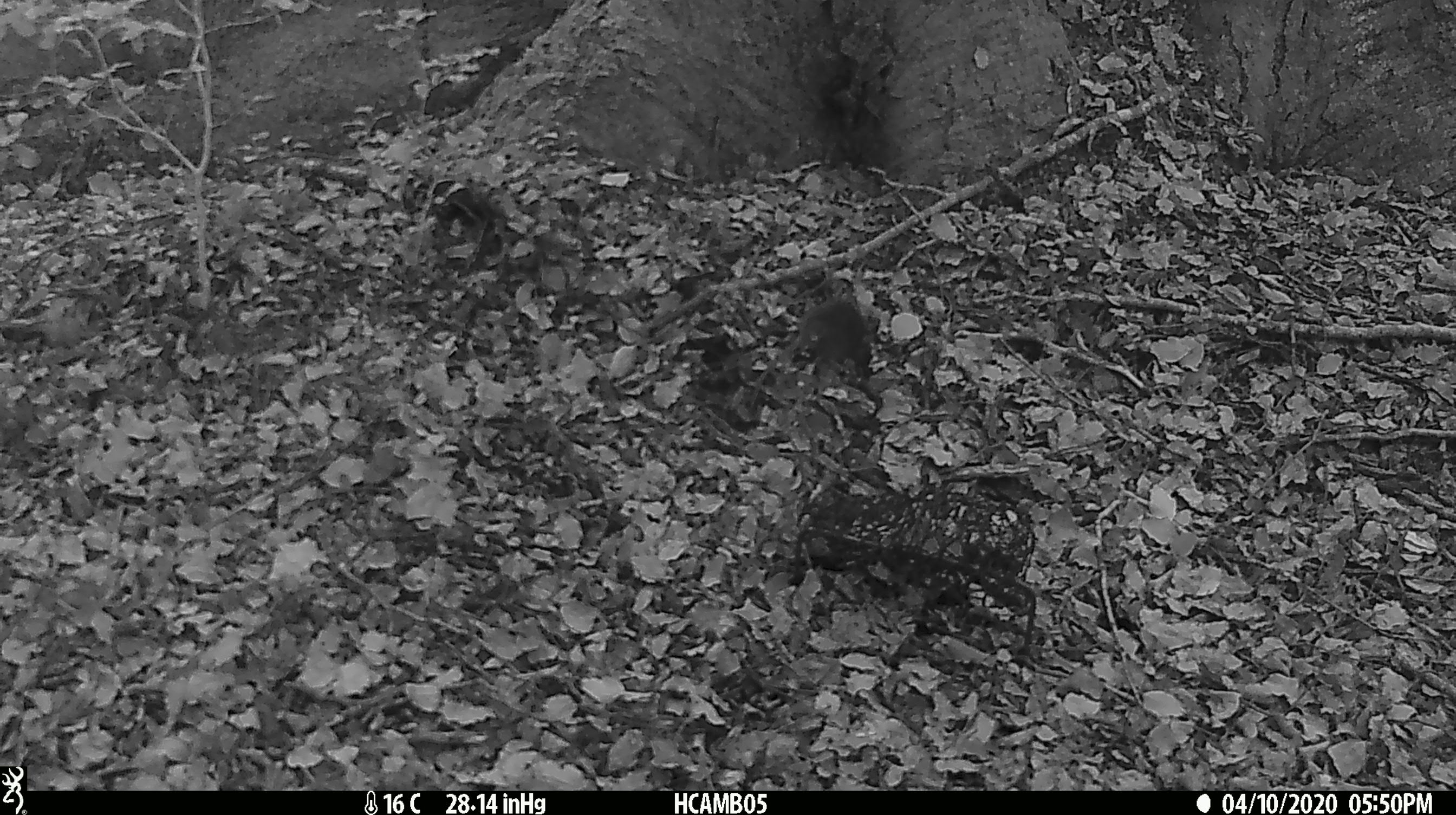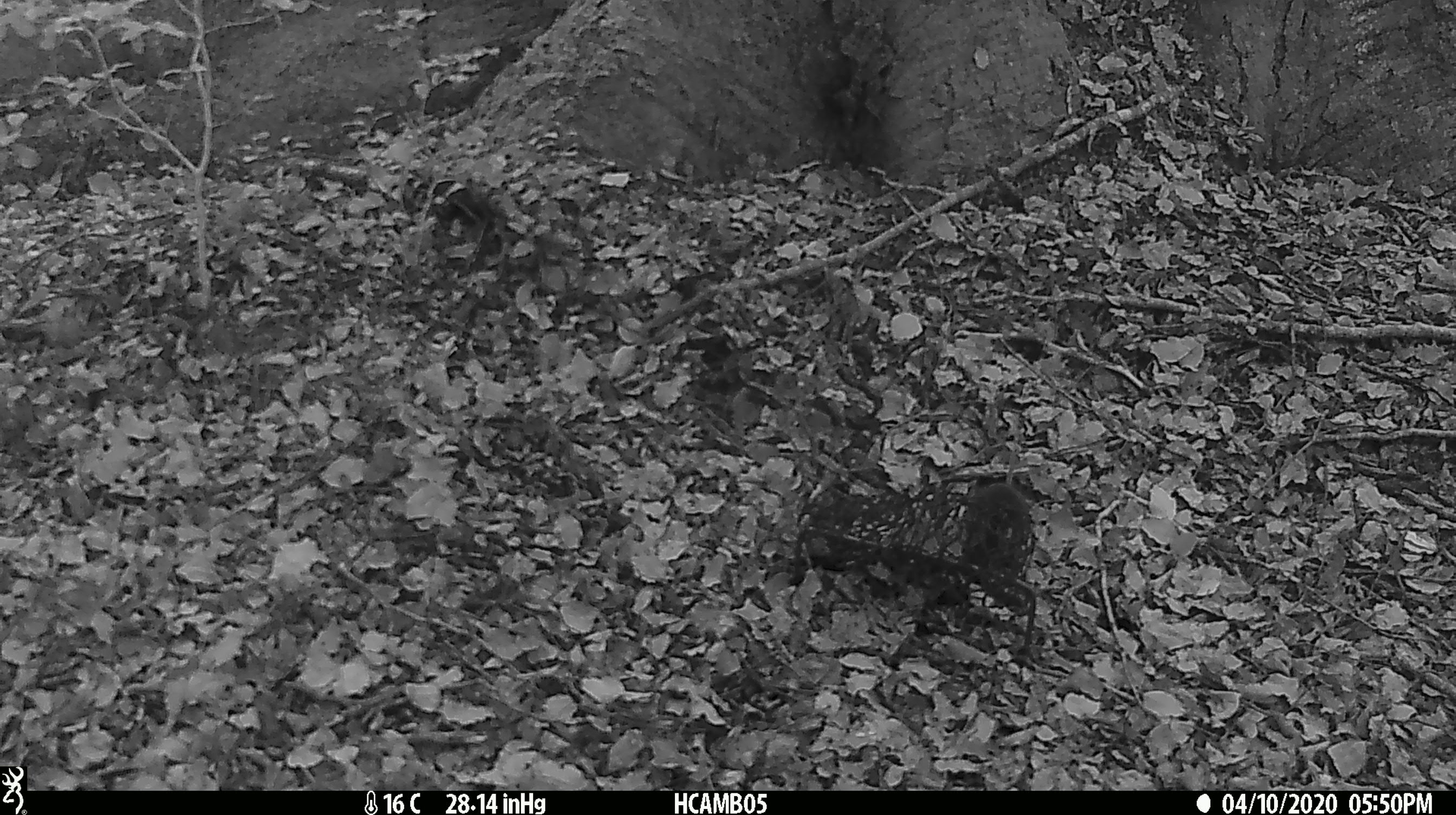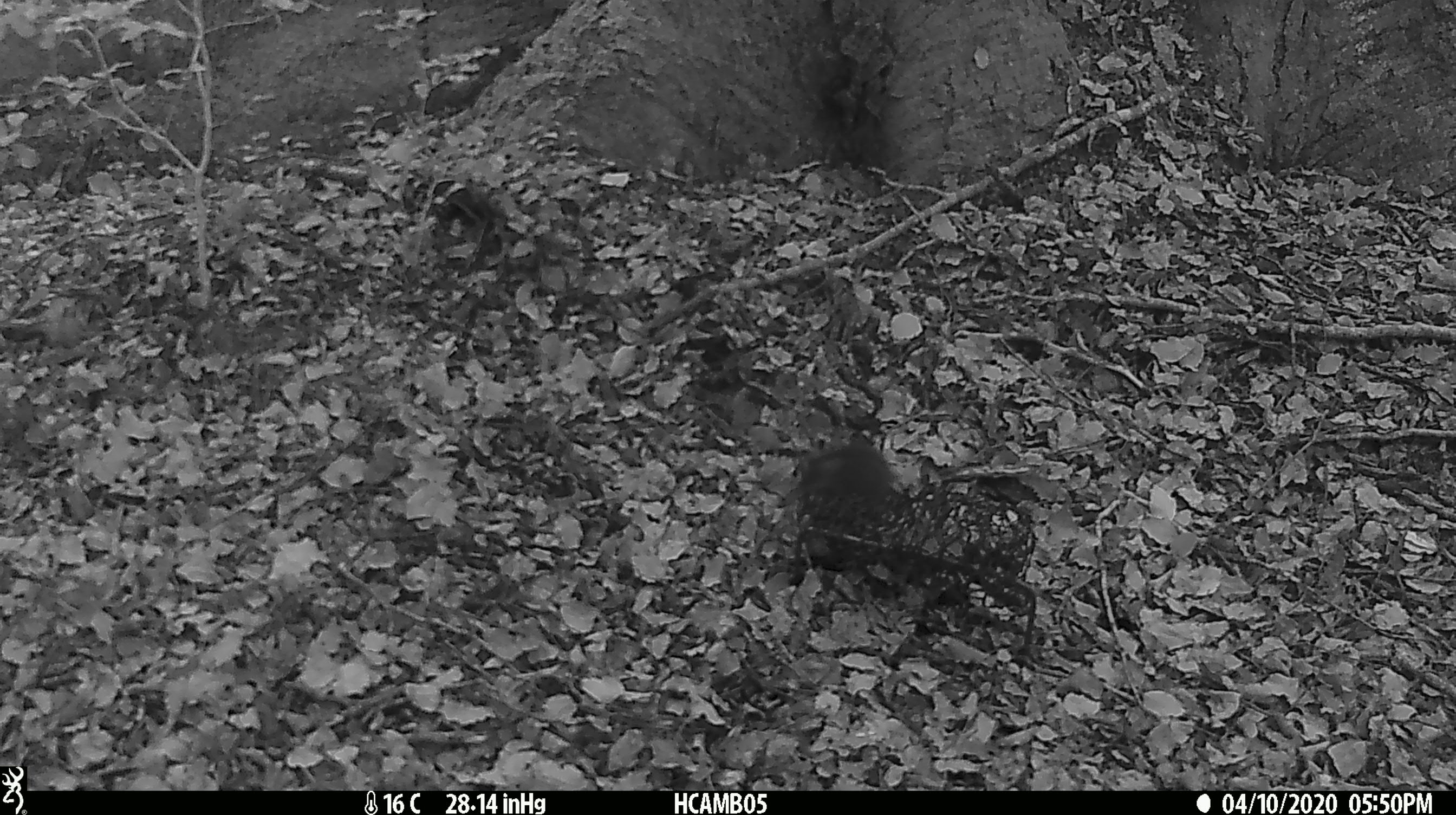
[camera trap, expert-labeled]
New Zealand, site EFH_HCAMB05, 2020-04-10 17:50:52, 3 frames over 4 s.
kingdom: Animalia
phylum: Chordata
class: Mammalia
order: Rodentia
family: Muridae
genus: Mus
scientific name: Mus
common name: mouse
Mouse (Mus).